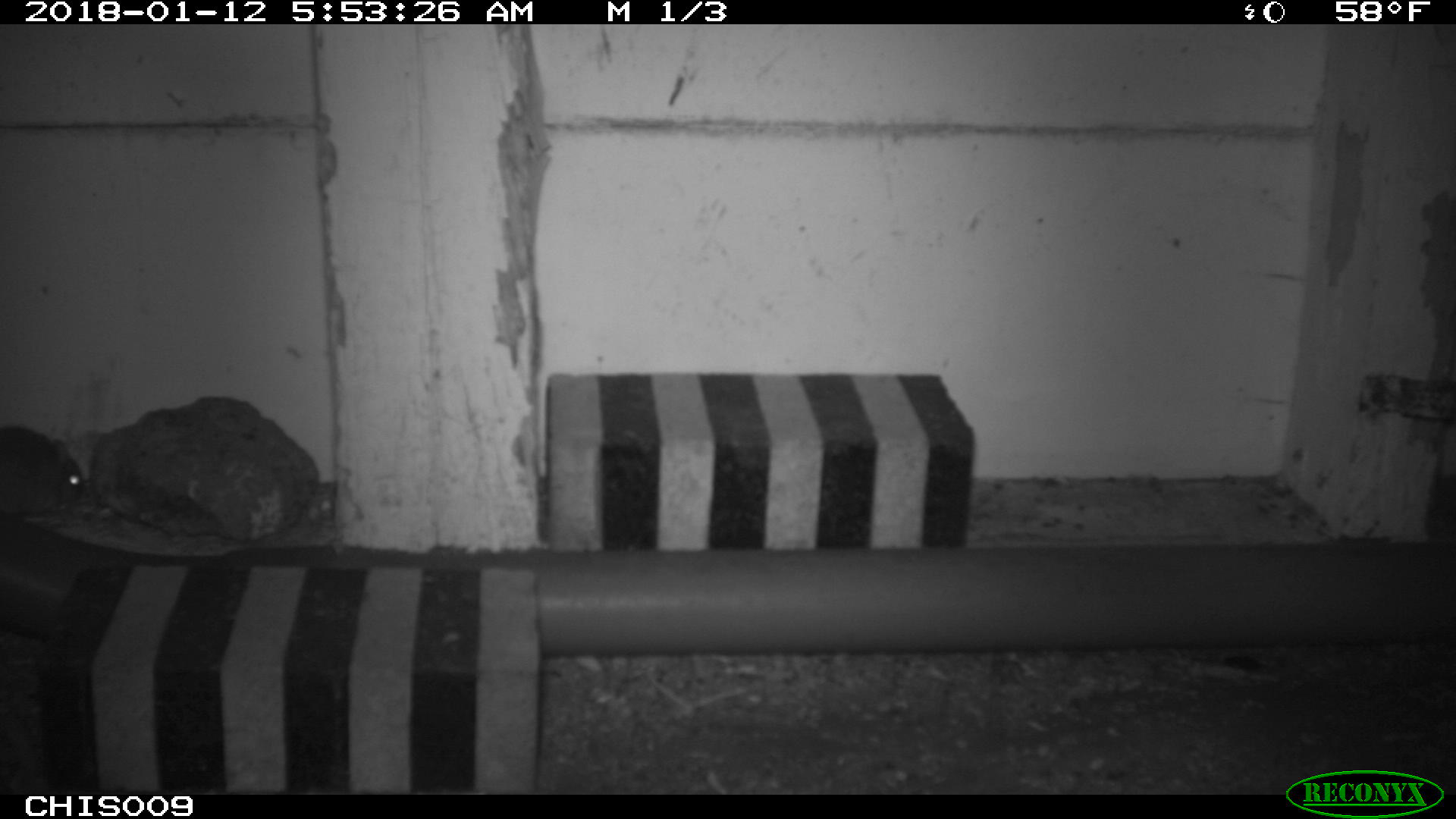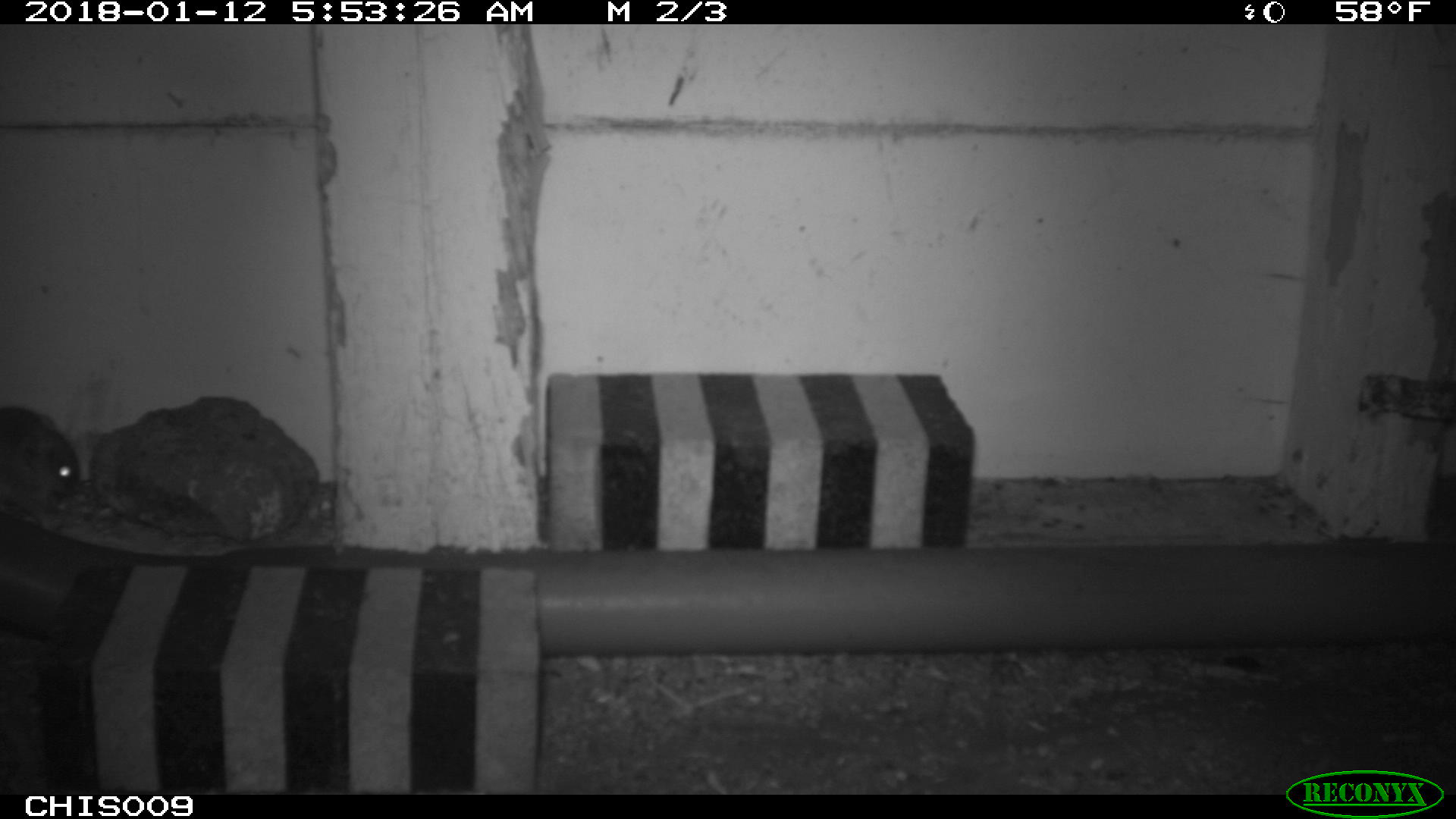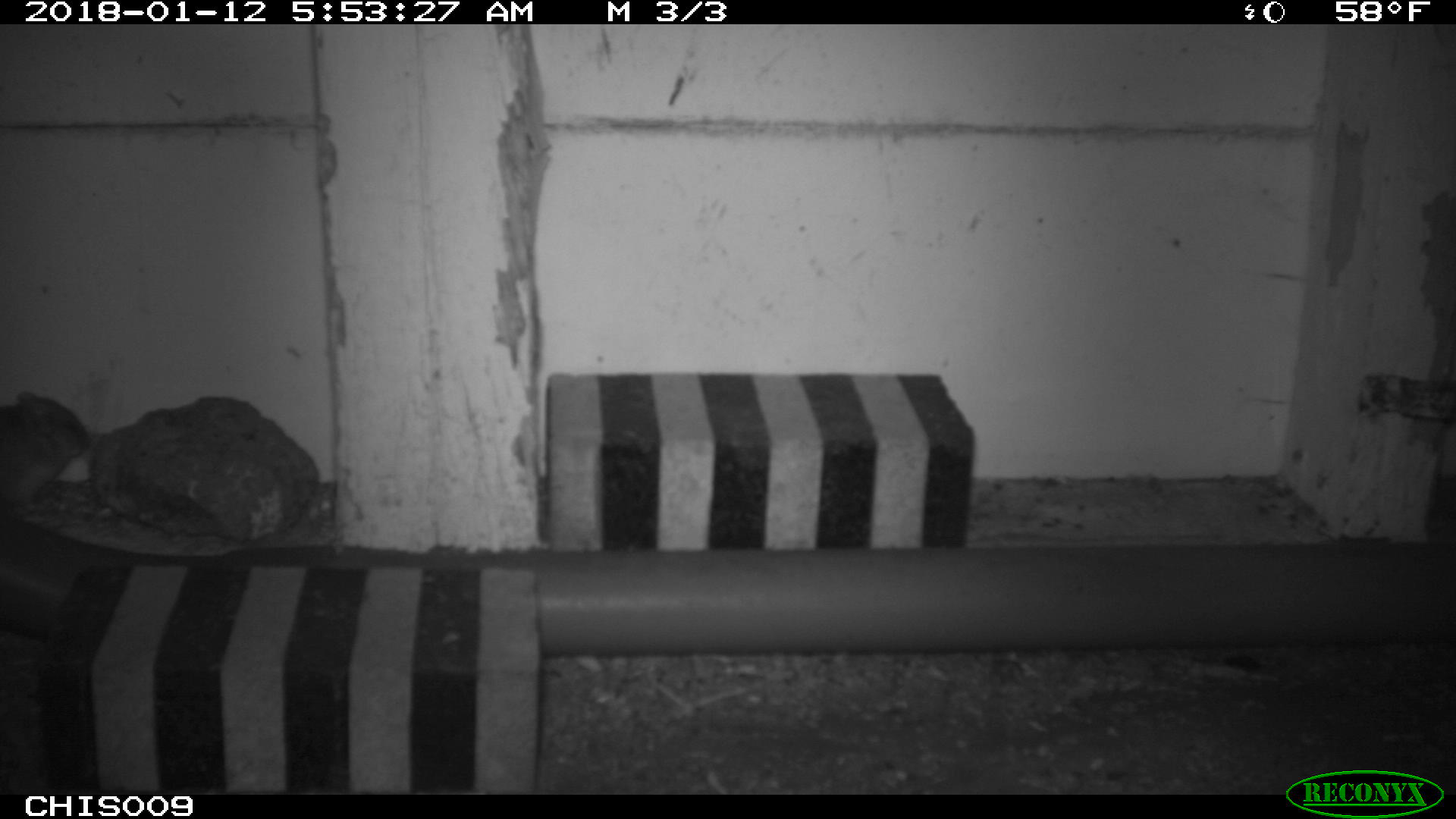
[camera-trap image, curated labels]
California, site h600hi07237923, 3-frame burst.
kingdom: Animalia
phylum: Chordata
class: Mammalia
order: Rodentia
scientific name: Rodentia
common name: rodent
Rodent (Rodentia).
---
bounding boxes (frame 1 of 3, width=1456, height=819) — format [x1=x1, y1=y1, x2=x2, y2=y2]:
rodent: [x1=0, y1=425, x2=84, y2=512]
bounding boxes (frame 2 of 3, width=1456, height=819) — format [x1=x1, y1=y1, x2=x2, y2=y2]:
rodent: [x1=0, y1=405, x2=81, y2=497]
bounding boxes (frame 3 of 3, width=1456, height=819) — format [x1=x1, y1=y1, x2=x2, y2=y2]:
rodent: [x1=0, y1=391, x2=88, y2=510]